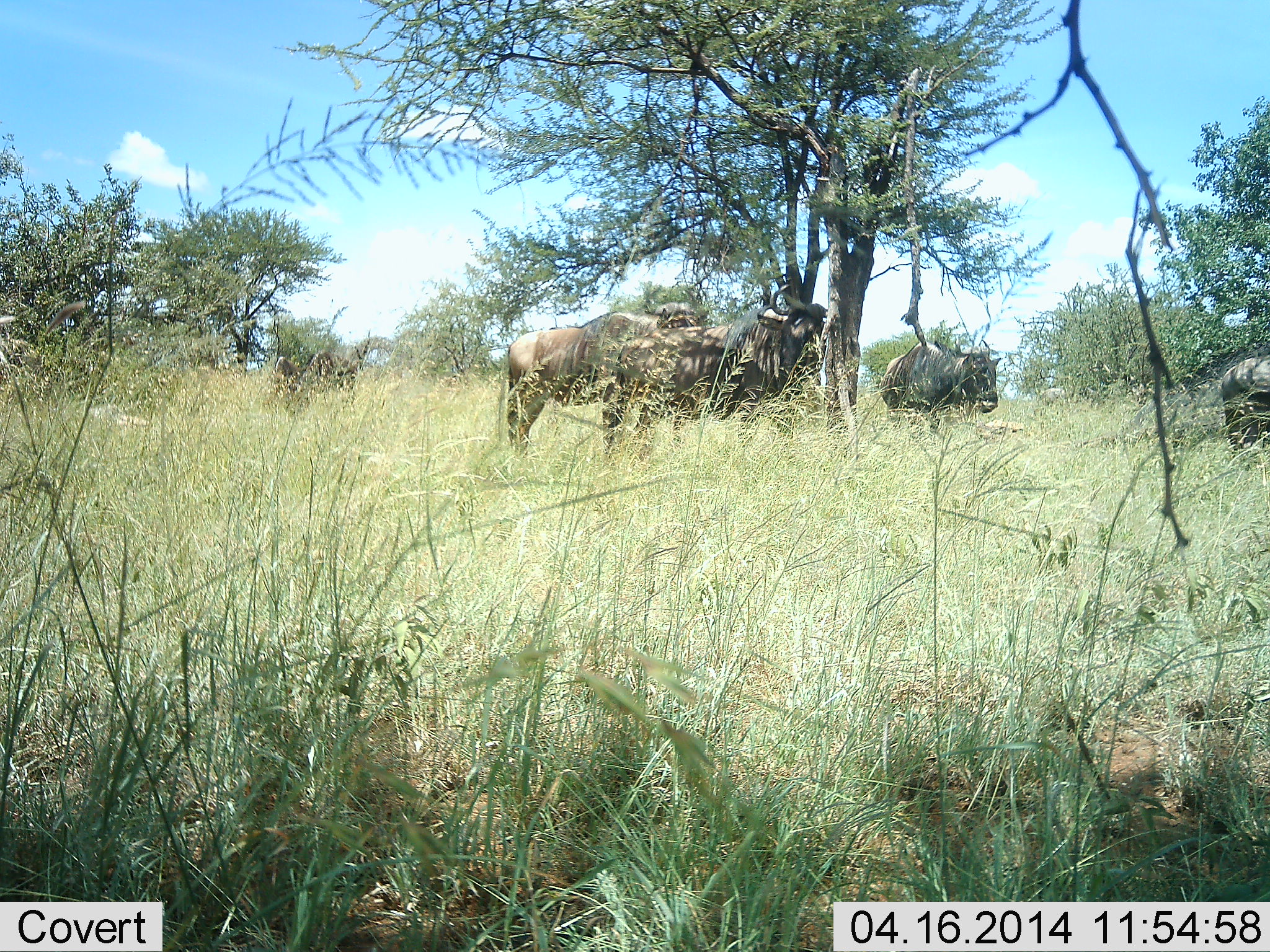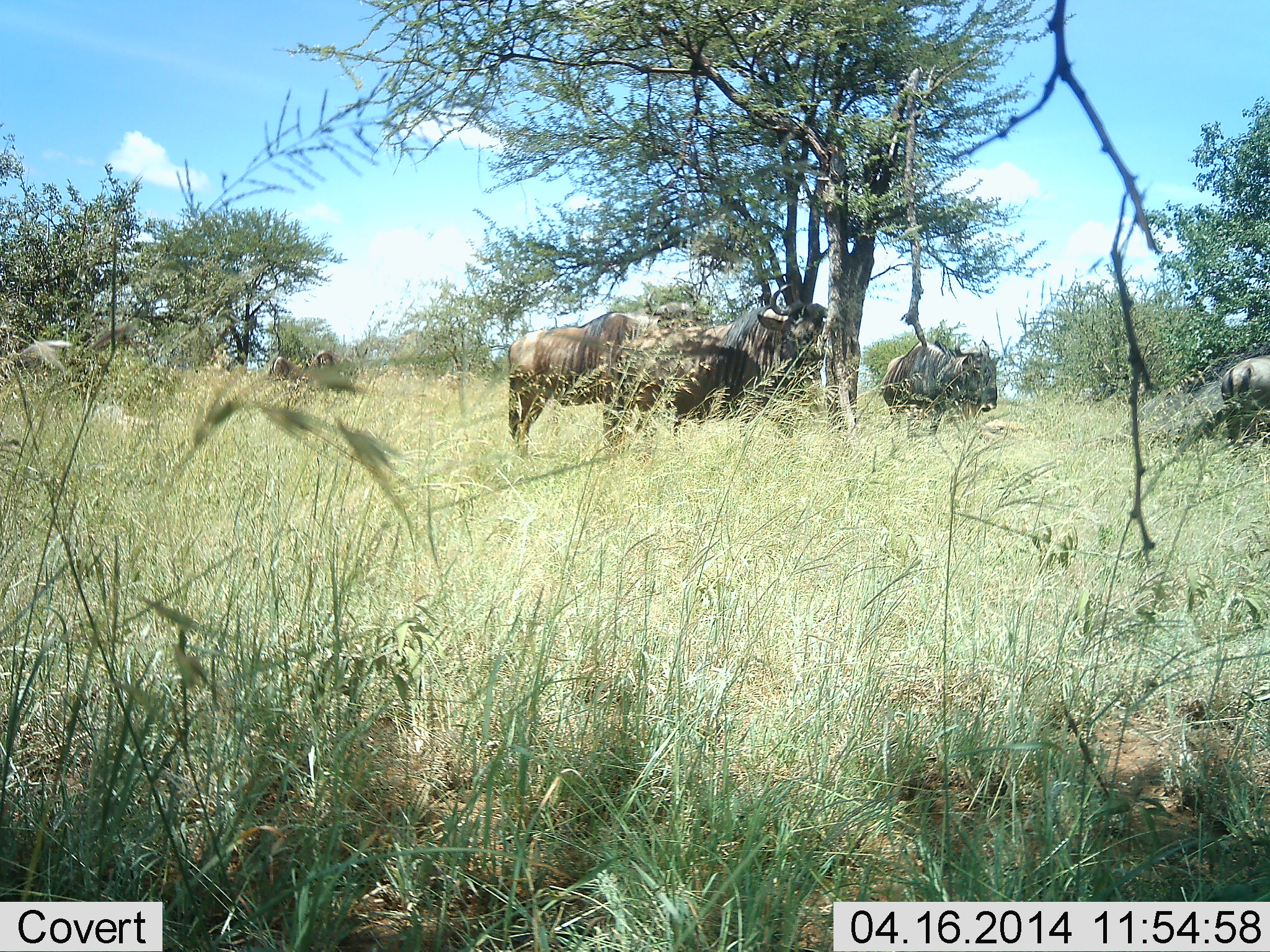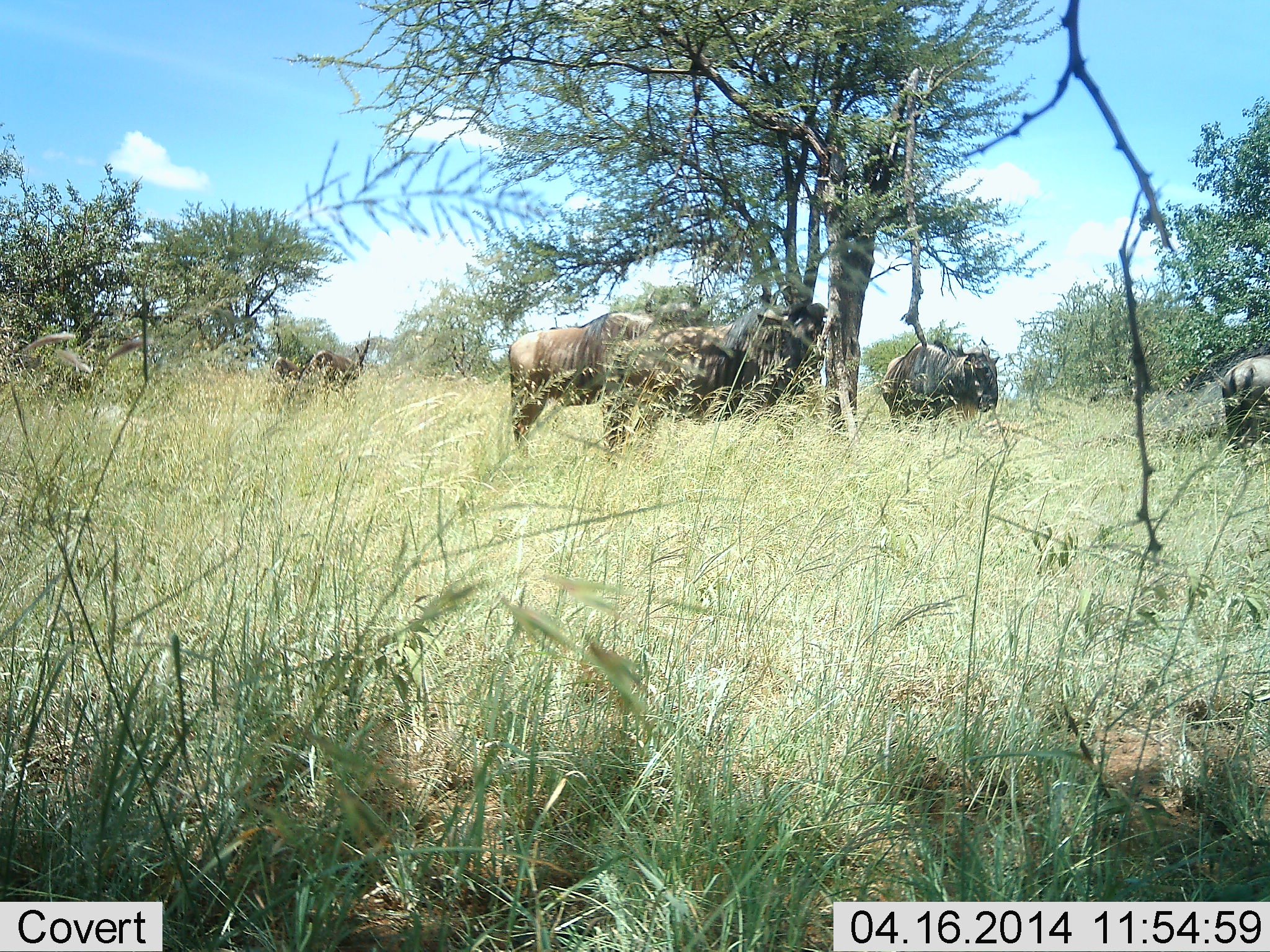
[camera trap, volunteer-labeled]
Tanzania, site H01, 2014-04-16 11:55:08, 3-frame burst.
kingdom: Animalia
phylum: Chordata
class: Mammalia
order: Artiodactyla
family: Bovidae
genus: Connochaetes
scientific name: Connochaetes taurinus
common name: blue wildebeest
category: wildebeest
Wildebeest (blue wildebeest) (Connochaetes taurinus), count 5. Behavior (volunteer vote fractions): standing 80%, resting 10%, moving 0%, interacting 0%. Young present (vote fraction): 0%. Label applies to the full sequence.